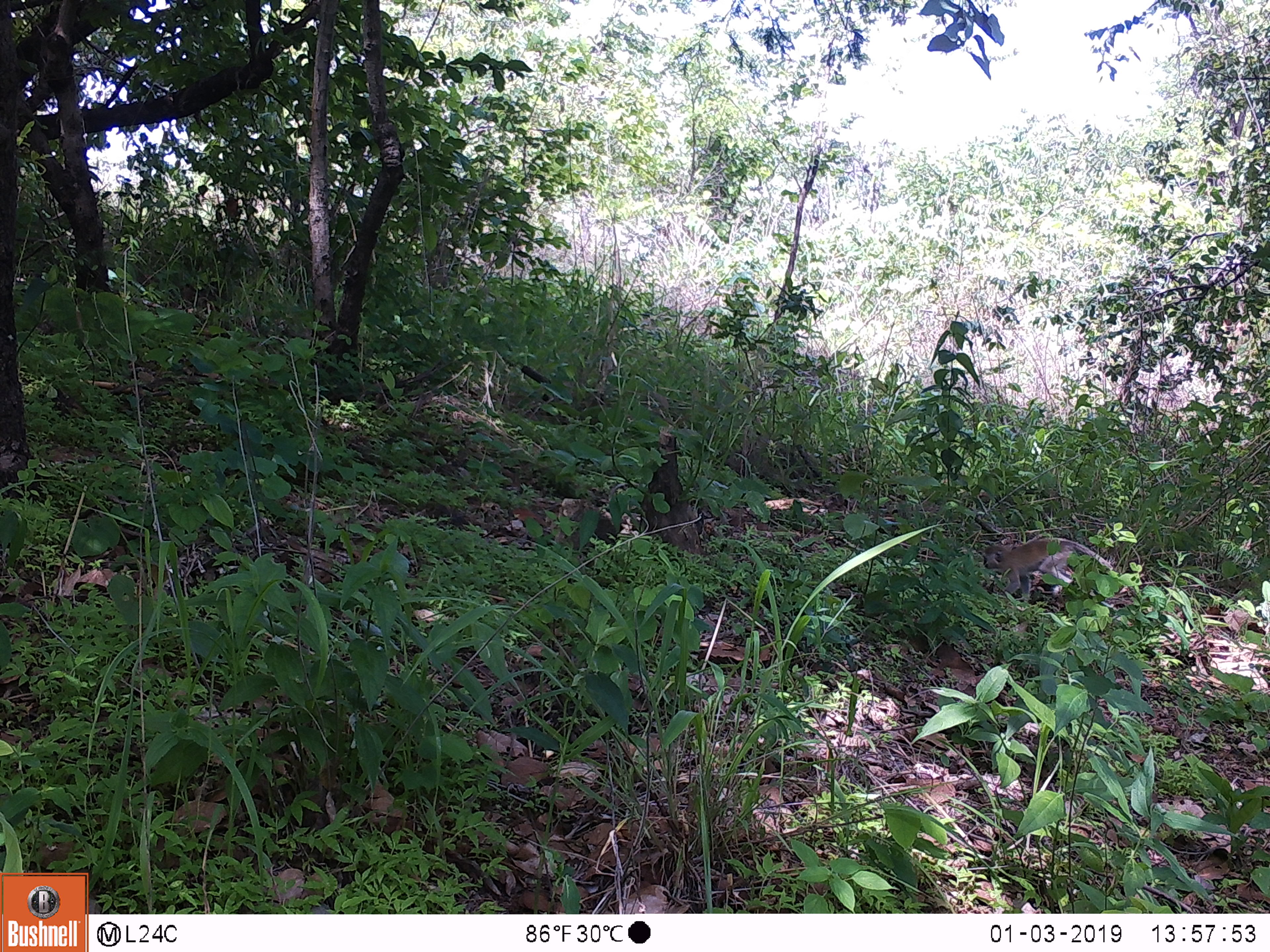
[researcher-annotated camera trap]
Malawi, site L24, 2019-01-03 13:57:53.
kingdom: Animalia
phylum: Chordata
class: Mammalia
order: Primates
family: Cercopithecidae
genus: Chlorocebus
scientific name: Chlorocebus pygerythrus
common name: vervet monkey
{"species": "vervet monkey (Chlorocebus pygerythrus)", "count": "1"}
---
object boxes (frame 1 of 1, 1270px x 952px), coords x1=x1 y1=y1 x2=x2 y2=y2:
vervet monkey: x1=961 y1=525 x2=1126 y2=613